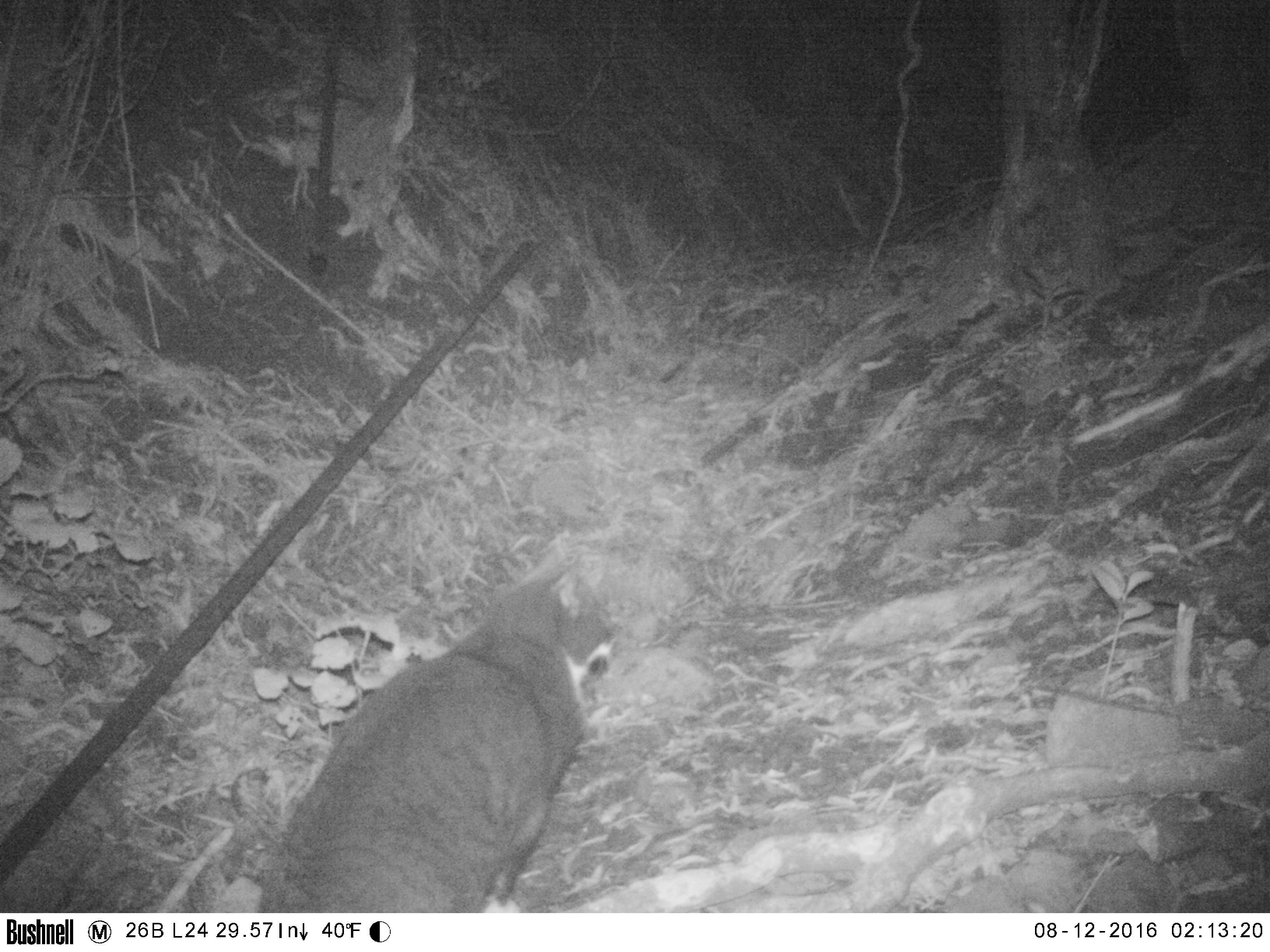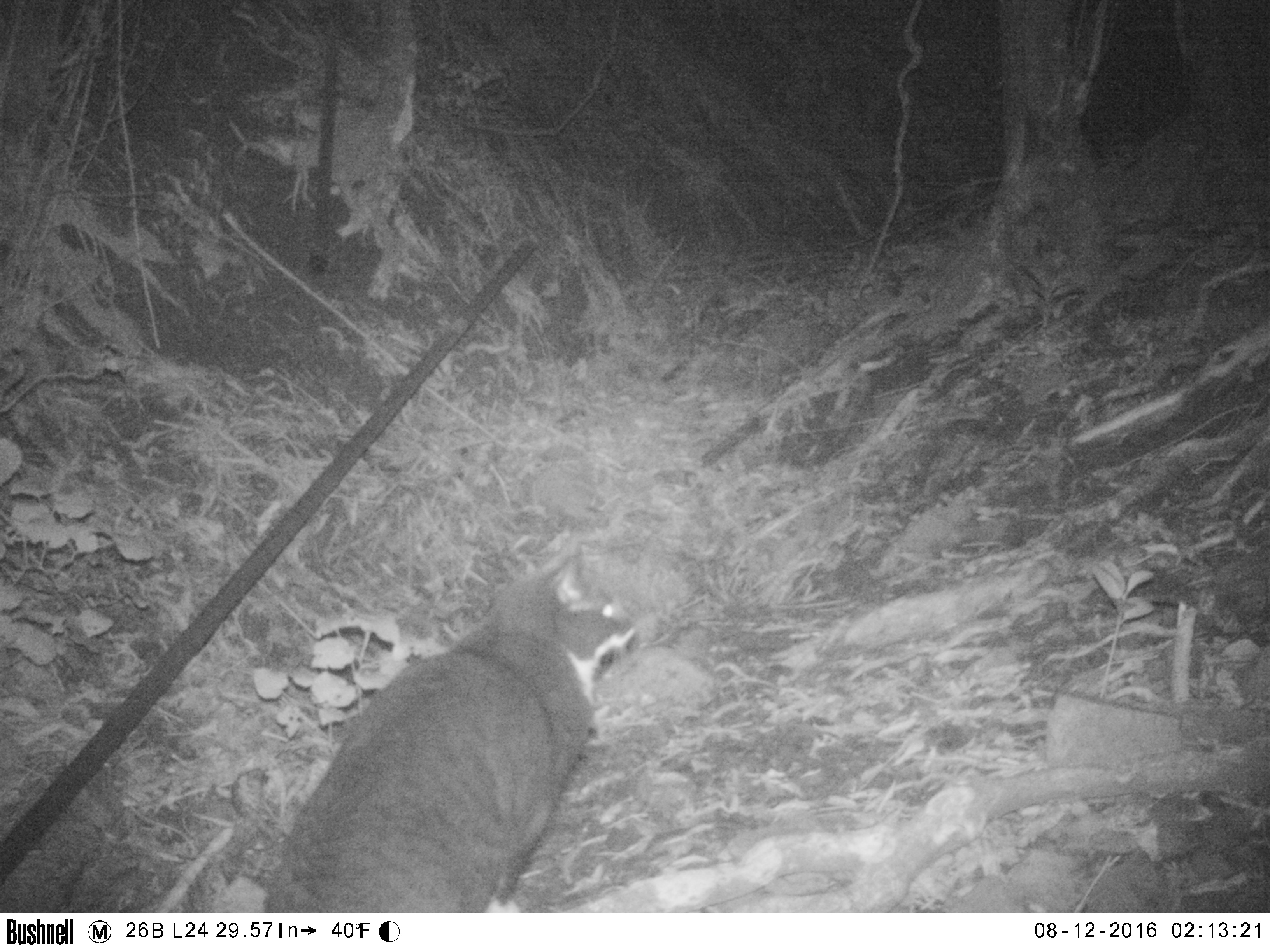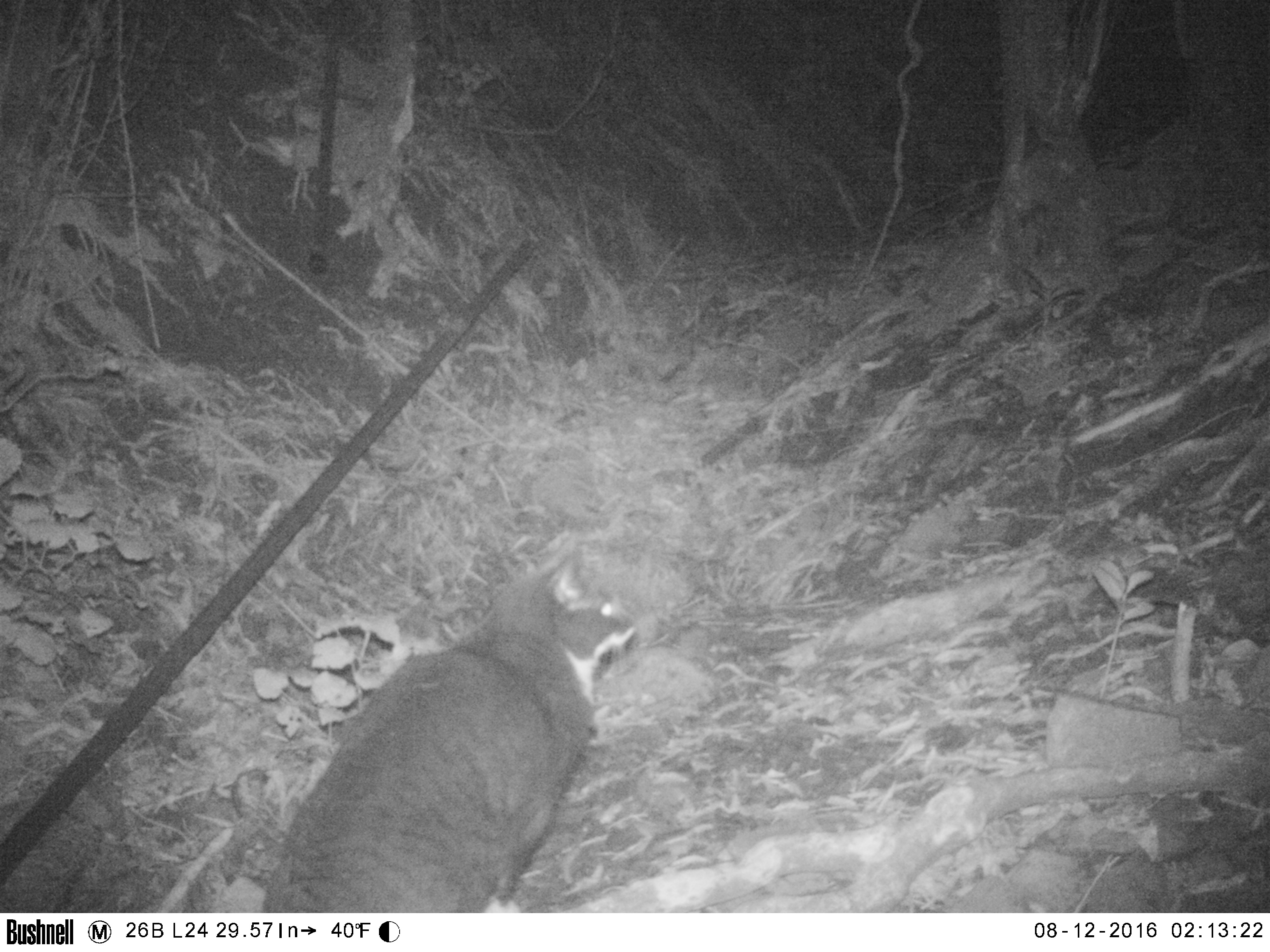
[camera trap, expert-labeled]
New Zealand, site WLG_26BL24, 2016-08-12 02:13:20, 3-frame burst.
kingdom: Animalia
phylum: Chordata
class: Mammalia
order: Carnivora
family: Felidae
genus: Felis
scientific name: Felis catus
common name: domestic cat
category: cat